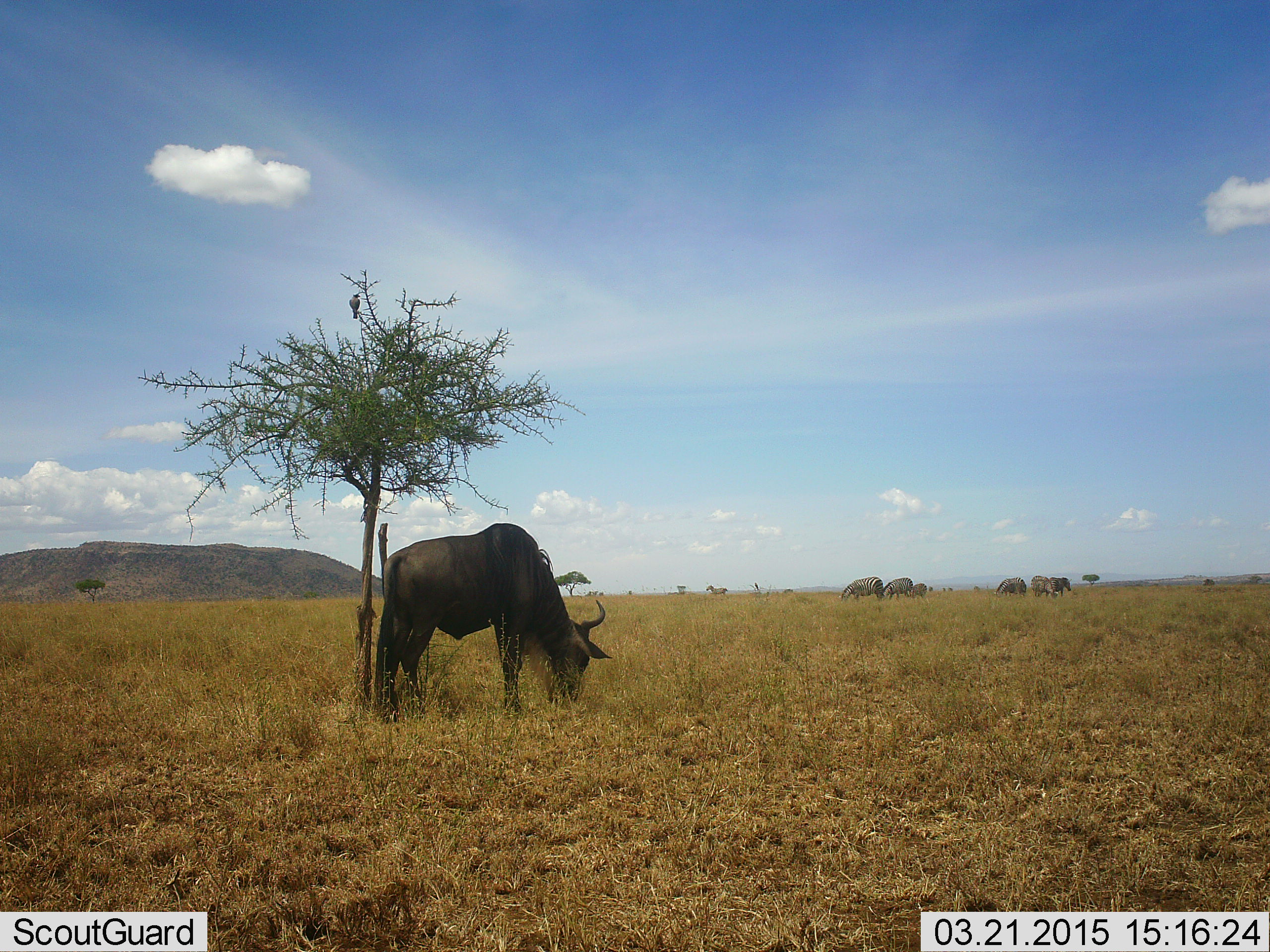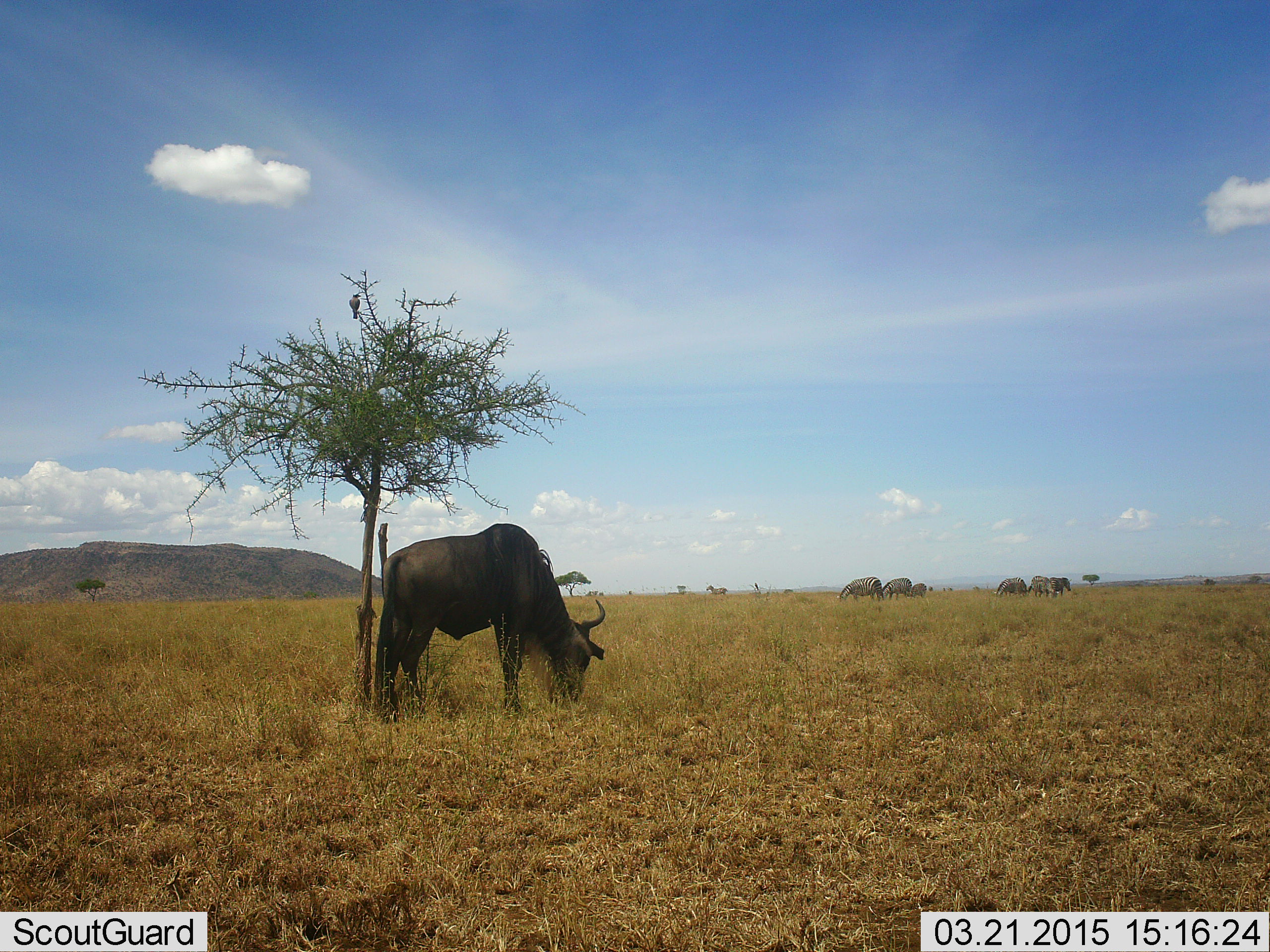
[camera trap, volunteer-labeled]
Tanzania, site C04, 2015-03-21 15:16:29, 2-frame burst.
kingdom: Animalia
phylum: Chordata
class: Mammalia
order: Artiodactyla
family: Bovidae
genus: Connochaetes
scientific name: Connochaetes taurinus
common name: blue wildebeest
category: wildebeest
Wildebeest (blue wildebeest) (Connochaetes taurinus), count 1. Behavior (volunteer vote fractions): standing 33%, resting 0%, moving 7%, interacting 0%. Young present (vote fraction): 0%. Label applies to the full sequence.